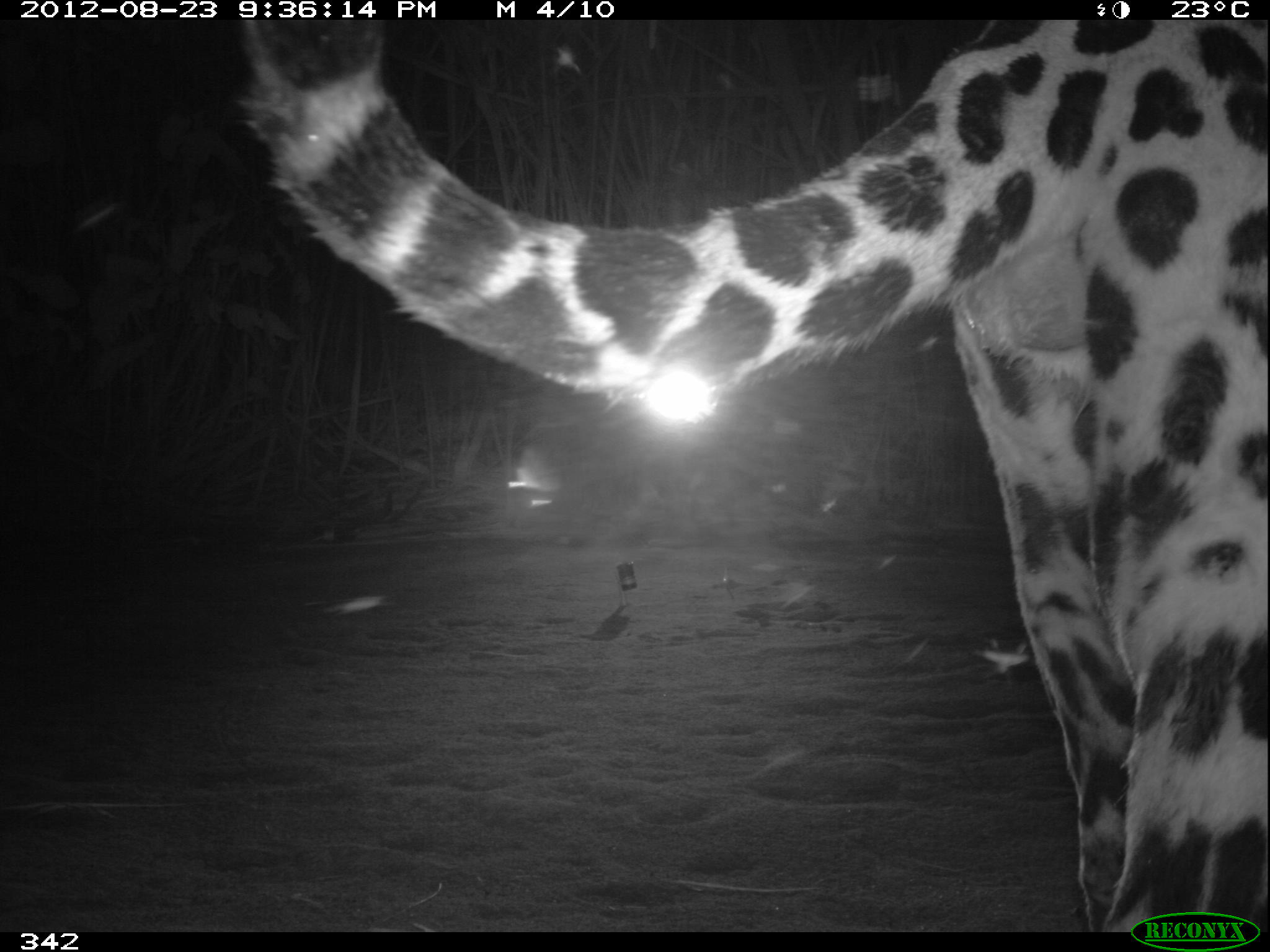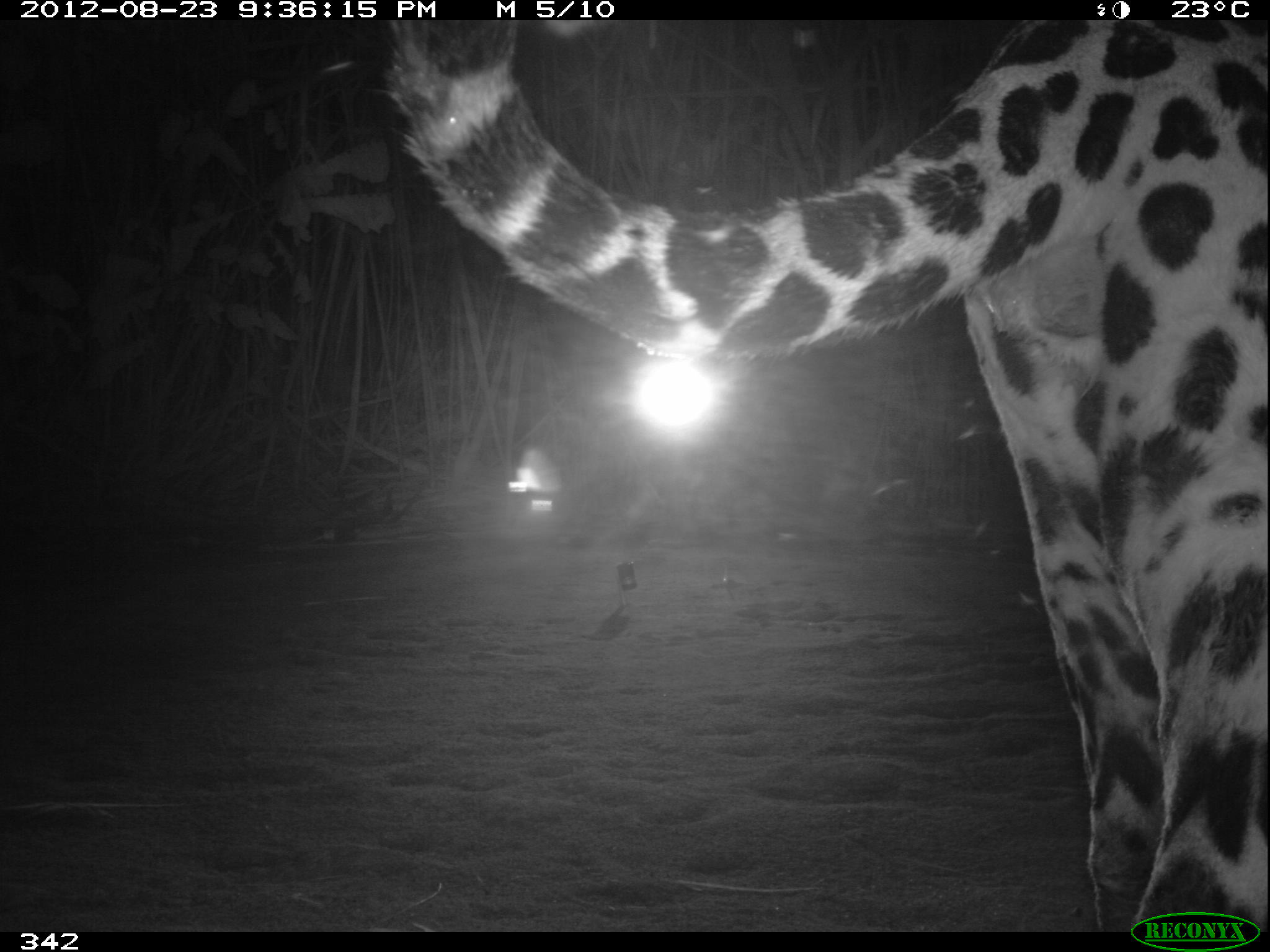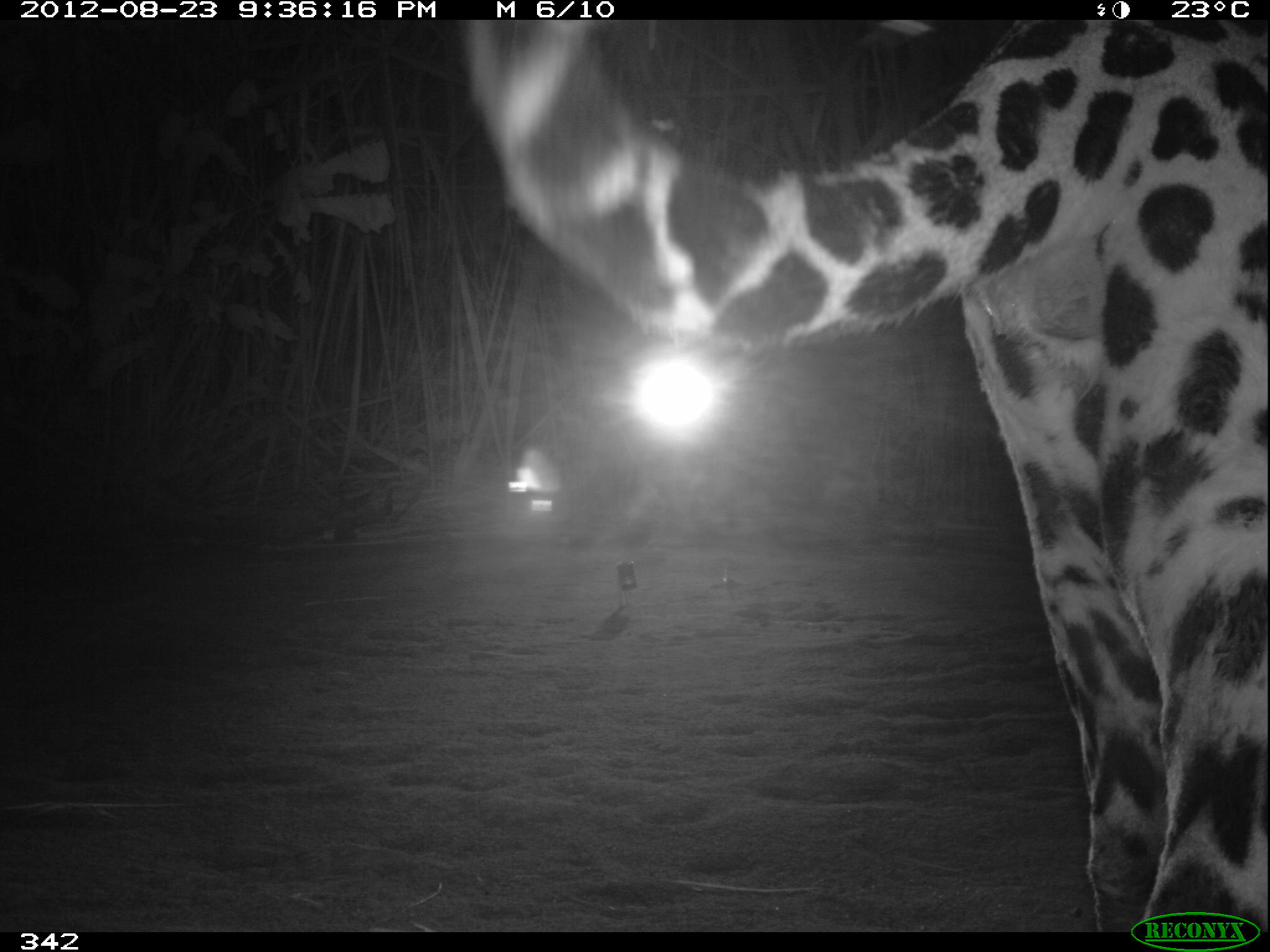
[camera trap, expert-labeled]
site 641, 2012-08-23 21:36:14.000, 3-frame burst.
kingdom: Animalia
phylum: Chordata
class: Mammalia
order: Carnivora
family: Felidae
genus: Panthera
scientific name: Panthera onca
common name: jaguar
Panthera onca (jaguar).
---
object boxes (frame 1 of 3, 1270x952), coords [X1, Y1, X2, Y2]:
panthera onca: [233, 21, 1265, 931]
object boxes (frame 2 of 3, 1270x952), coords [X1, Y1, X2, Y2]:
panthera onca: [368, 20, 1265, 931]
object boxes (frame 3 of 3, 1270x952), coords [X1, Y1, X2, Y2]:
panthera onca: [451, 20, 1266, 932]